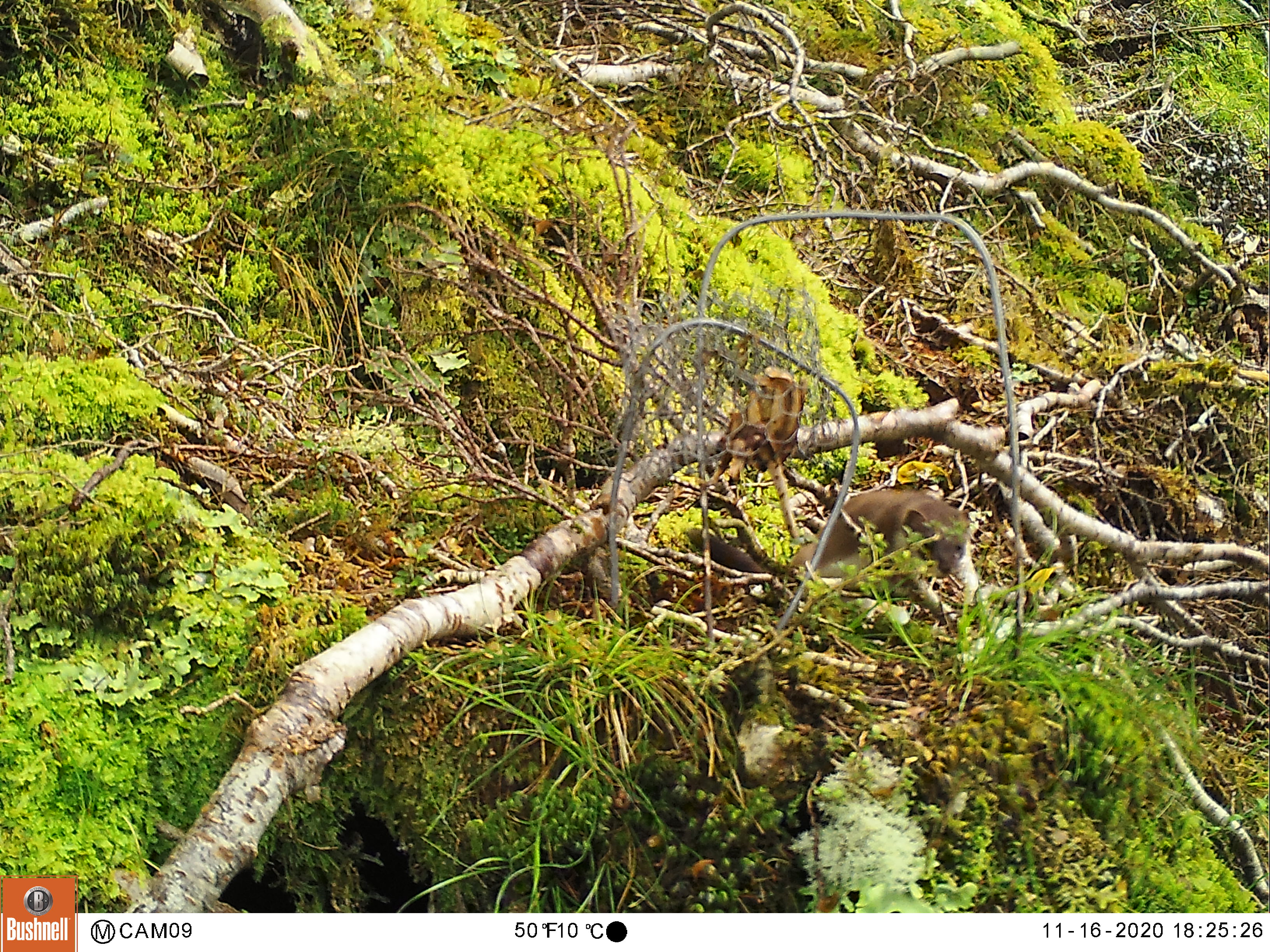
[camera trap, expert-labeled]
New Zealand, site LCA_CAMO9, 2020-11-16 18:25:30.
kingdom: Animalia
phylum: Chordata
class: Mammalia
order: Carnivora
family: Mustelidae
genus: Mustela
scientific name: Mustela erminea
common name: stoat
Stoat (Mustela erminea).